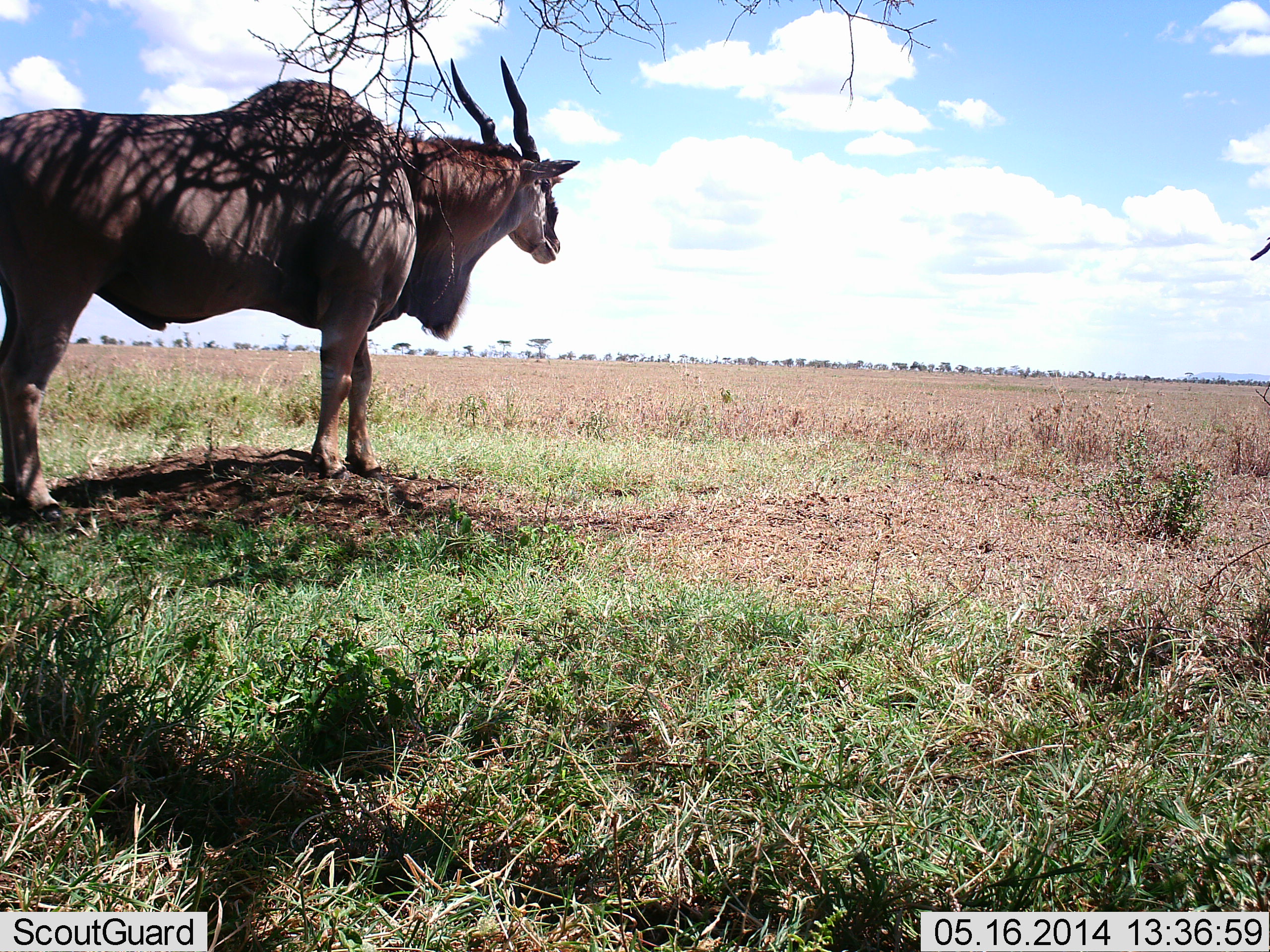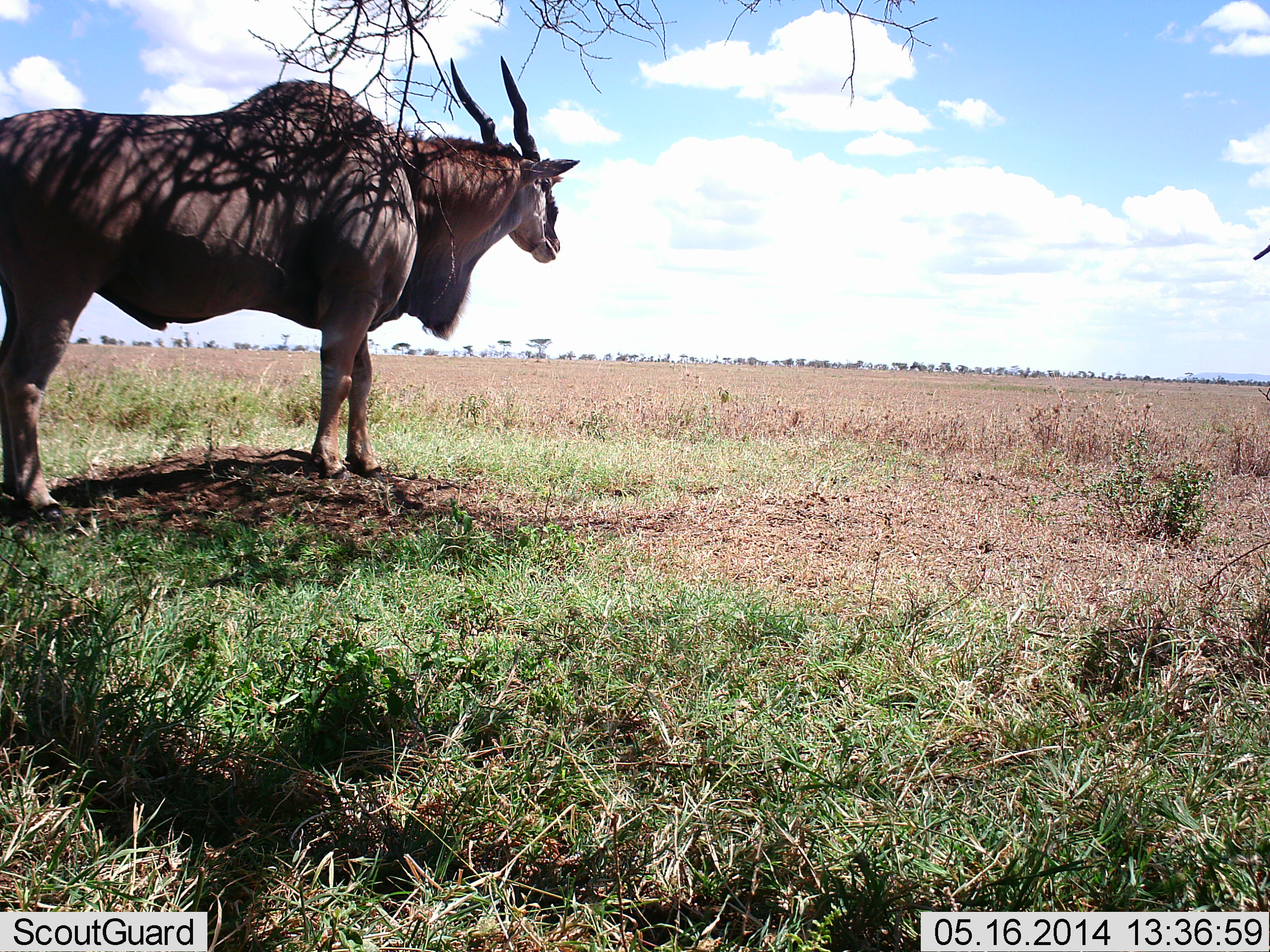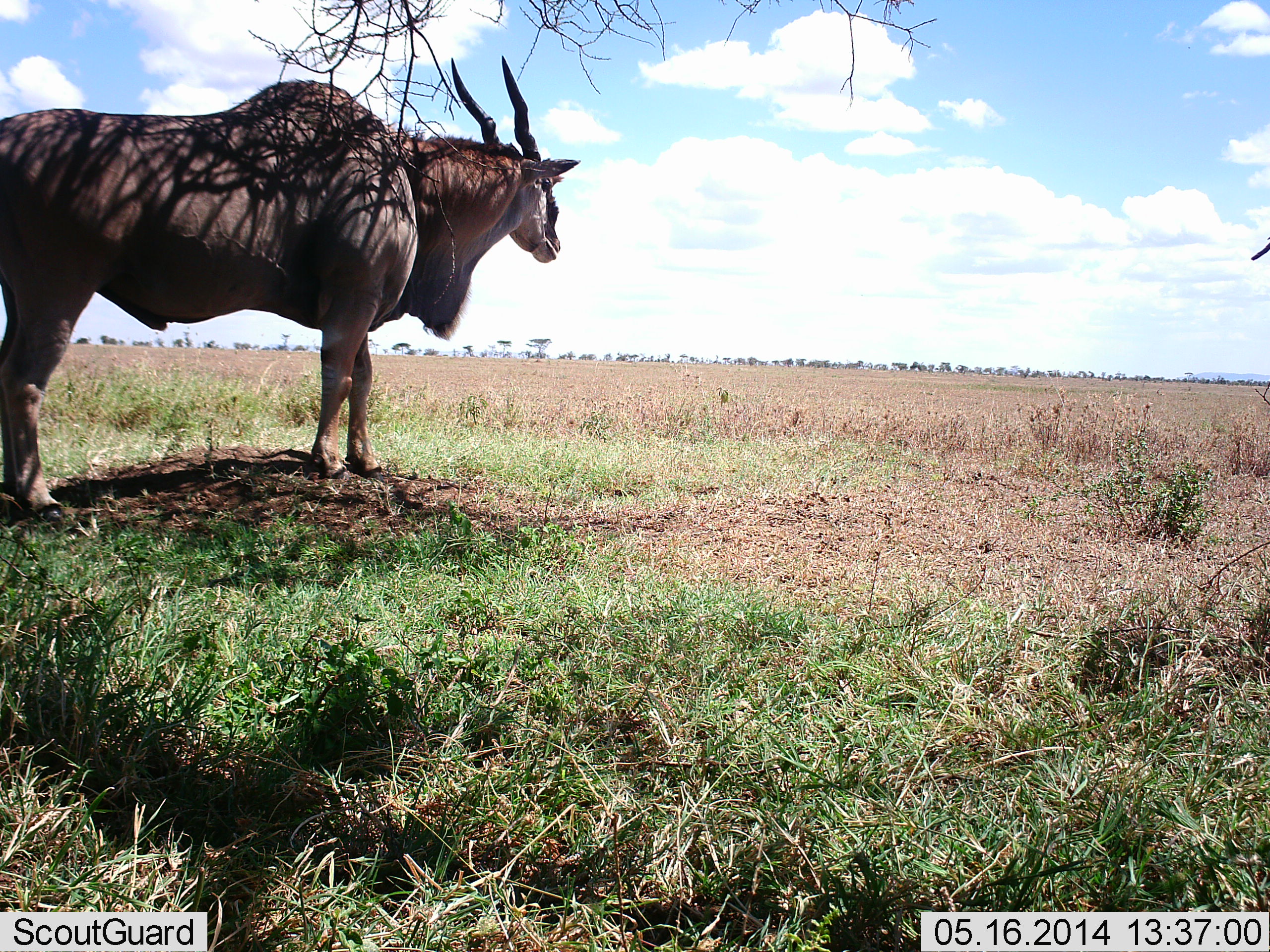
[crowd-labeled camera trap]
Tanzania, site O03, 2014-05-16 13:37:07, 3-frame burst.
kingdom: Animalia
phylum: Chordata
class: Mammalia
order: Artiodactyla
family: Bovidae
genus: Tragelaphus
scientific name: Tragelaphus oryx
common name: eland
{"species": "eland (Tragelaphus oryx)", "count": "1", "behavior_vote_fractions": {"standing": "97%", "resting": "8%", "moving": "0%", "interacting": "0%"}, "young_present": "0%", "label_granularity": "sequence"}